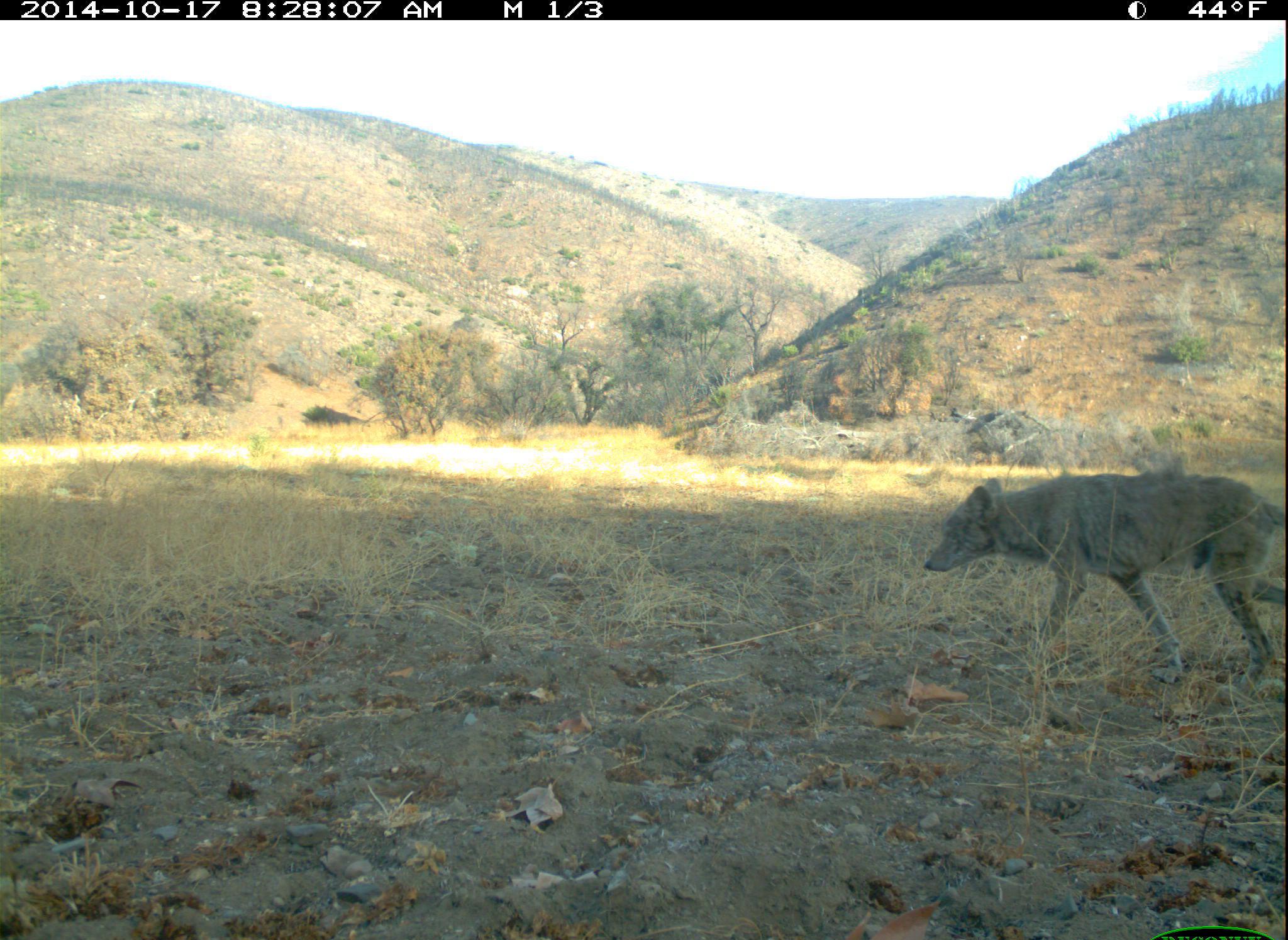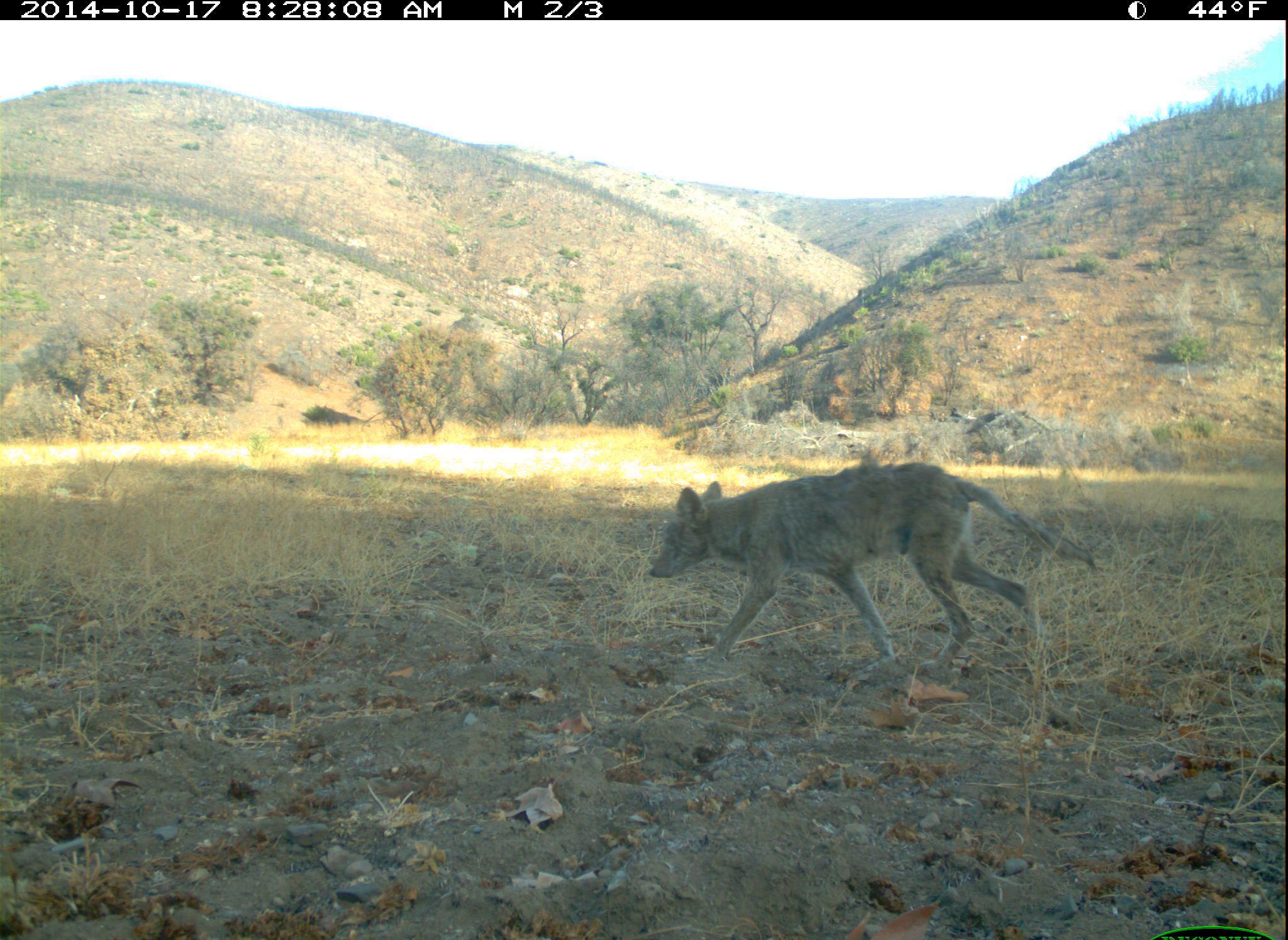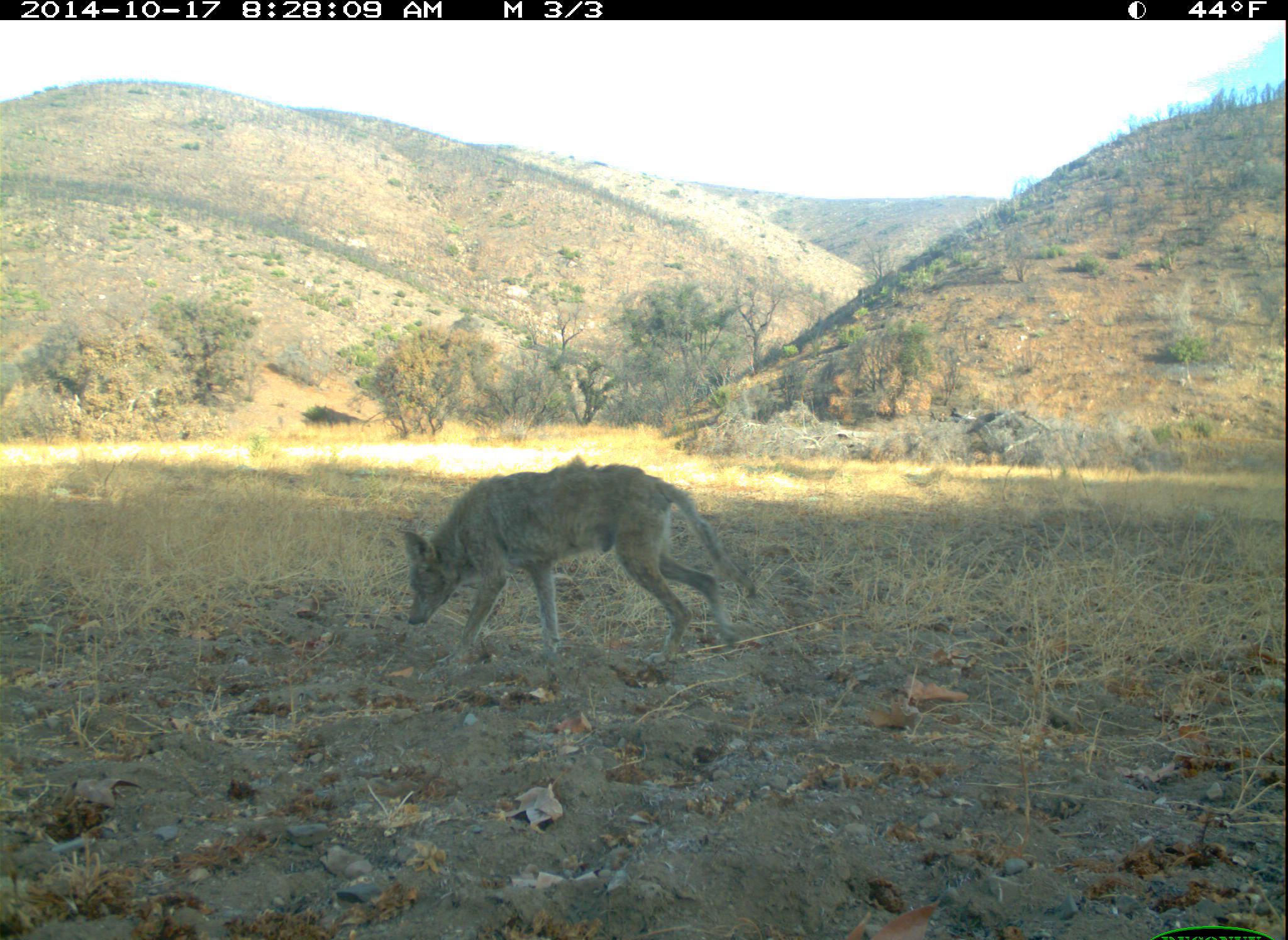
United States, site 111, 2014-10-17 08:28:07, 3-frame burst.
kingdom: Animalia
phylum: Chordata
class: Mammalia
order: Carnivora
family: Canidae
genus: Canis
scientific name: Canis latrans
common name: coyote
Coyote (Canis latrans).